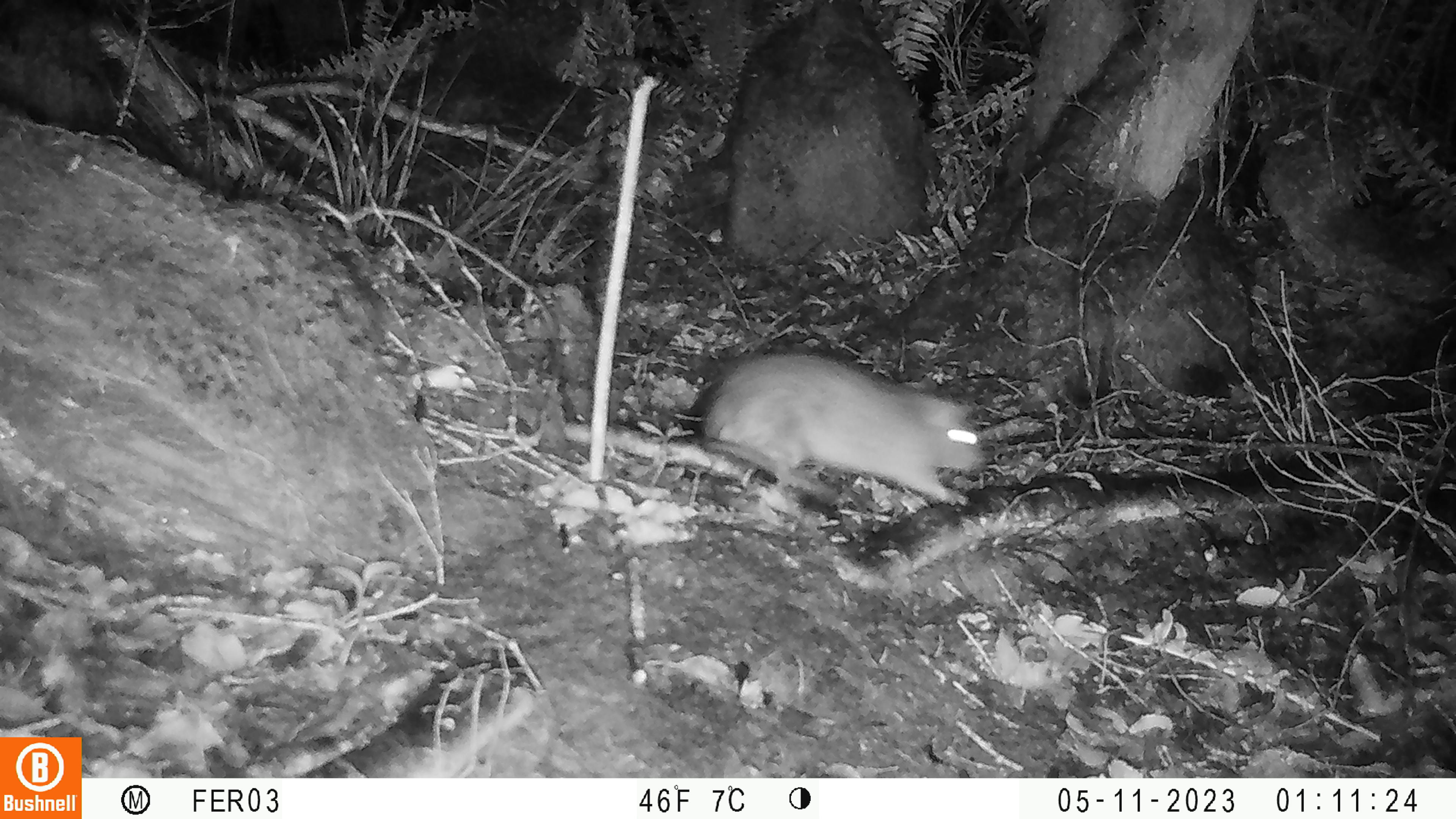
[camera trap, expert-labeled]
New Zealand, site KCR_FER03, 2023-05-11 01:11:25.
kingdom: Animalia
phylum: Chordata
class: Mammalia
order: Rodentia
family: Muridae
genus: Rattus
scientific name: Rattus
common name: rat